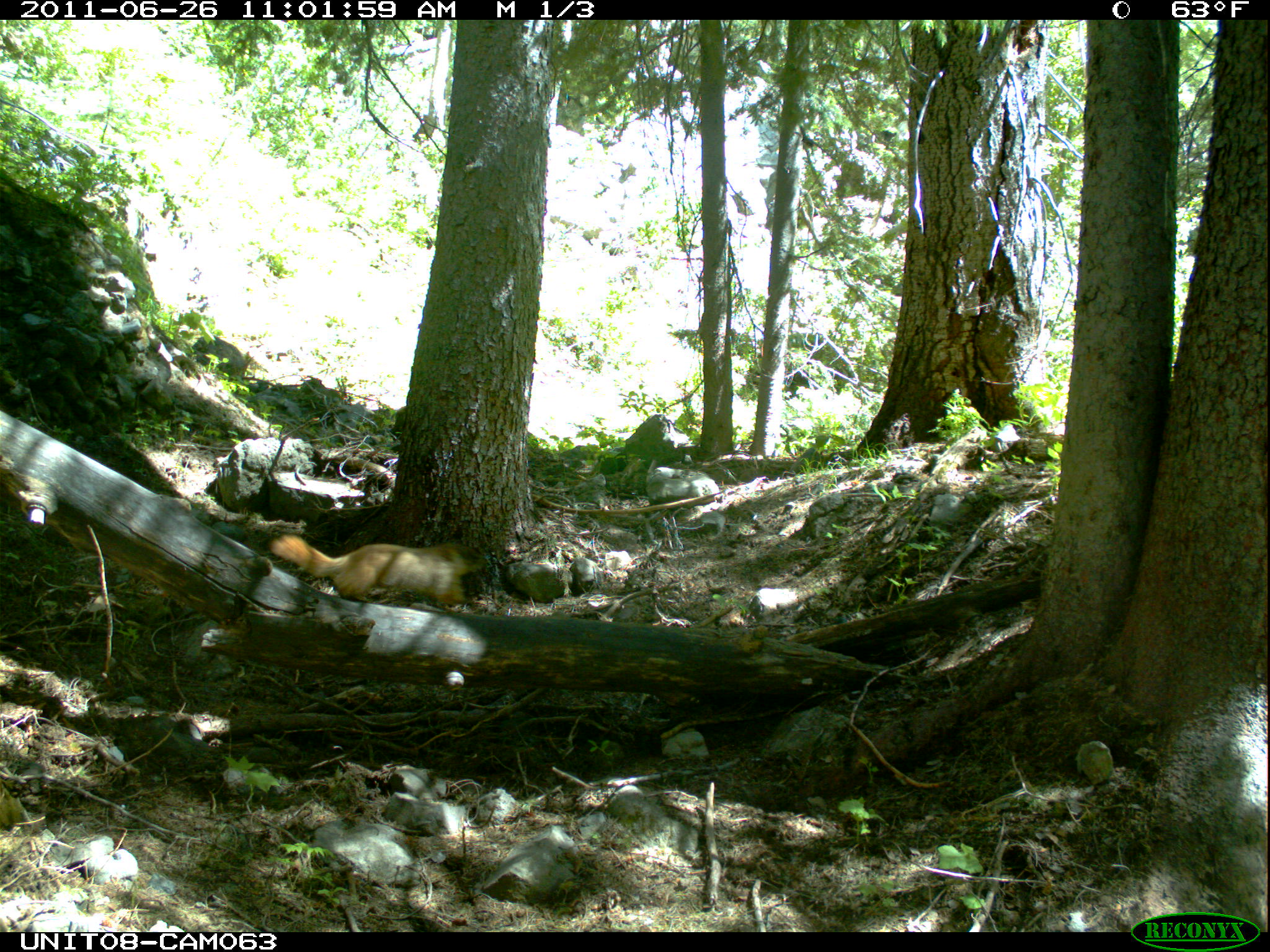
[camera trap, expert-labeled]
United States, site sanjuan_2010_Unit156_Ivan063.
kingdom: Animalia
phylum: Chordata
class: Mammalia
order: Rodentia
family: Sciuridae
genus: Marmota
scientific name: Marmota flaviventris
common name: yellow-bellied marmot